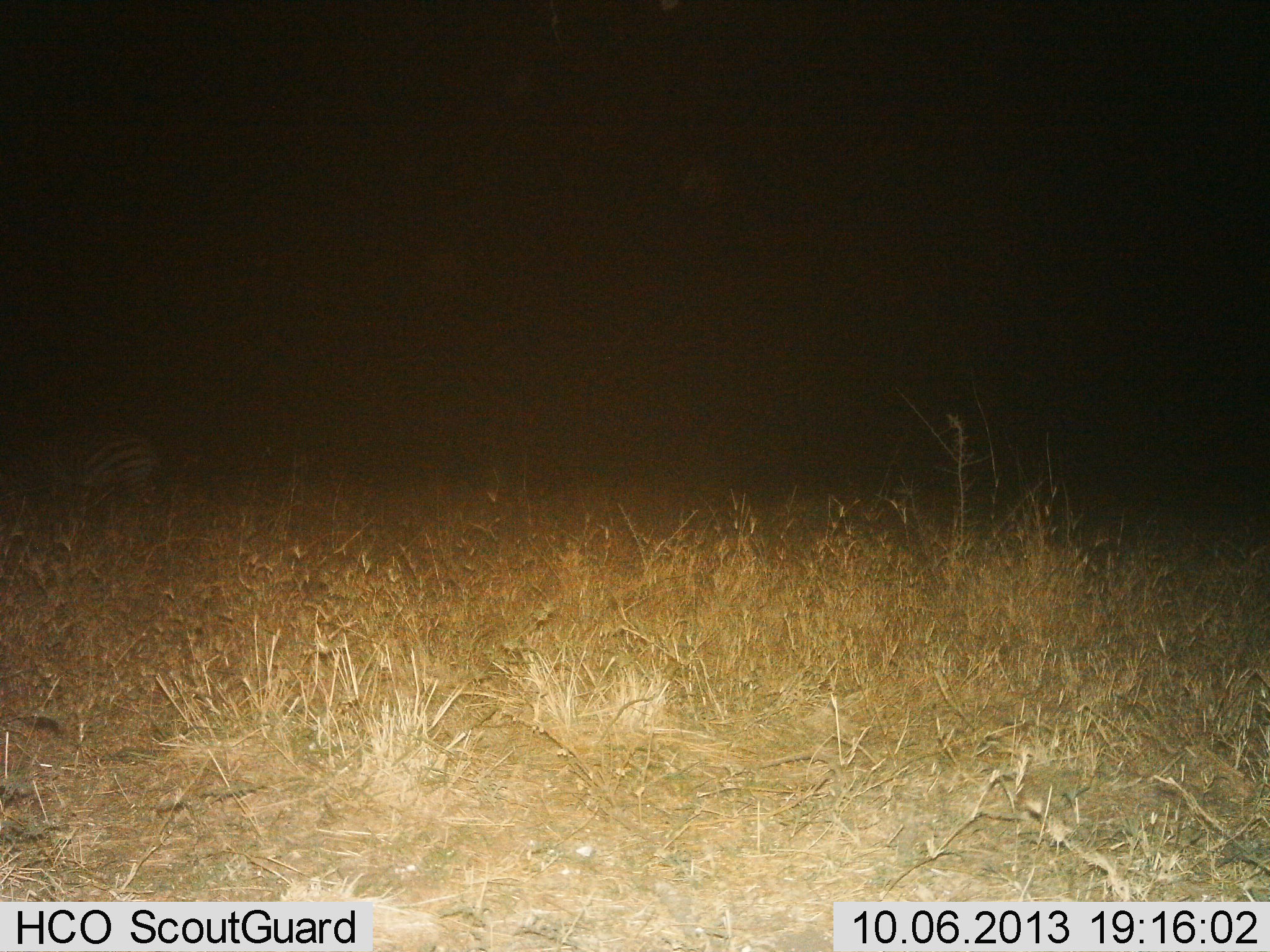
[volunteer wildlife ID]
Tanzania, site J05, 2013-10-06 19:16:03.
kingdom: Animalia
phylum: Chordata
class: Mammalia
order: Perissodactyla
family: Equidae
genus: Equus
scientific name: Equus quagga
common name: plains zebra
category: zebra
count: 1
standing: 62%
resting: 23%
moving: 0%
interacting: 0%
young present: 0%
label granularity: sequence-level